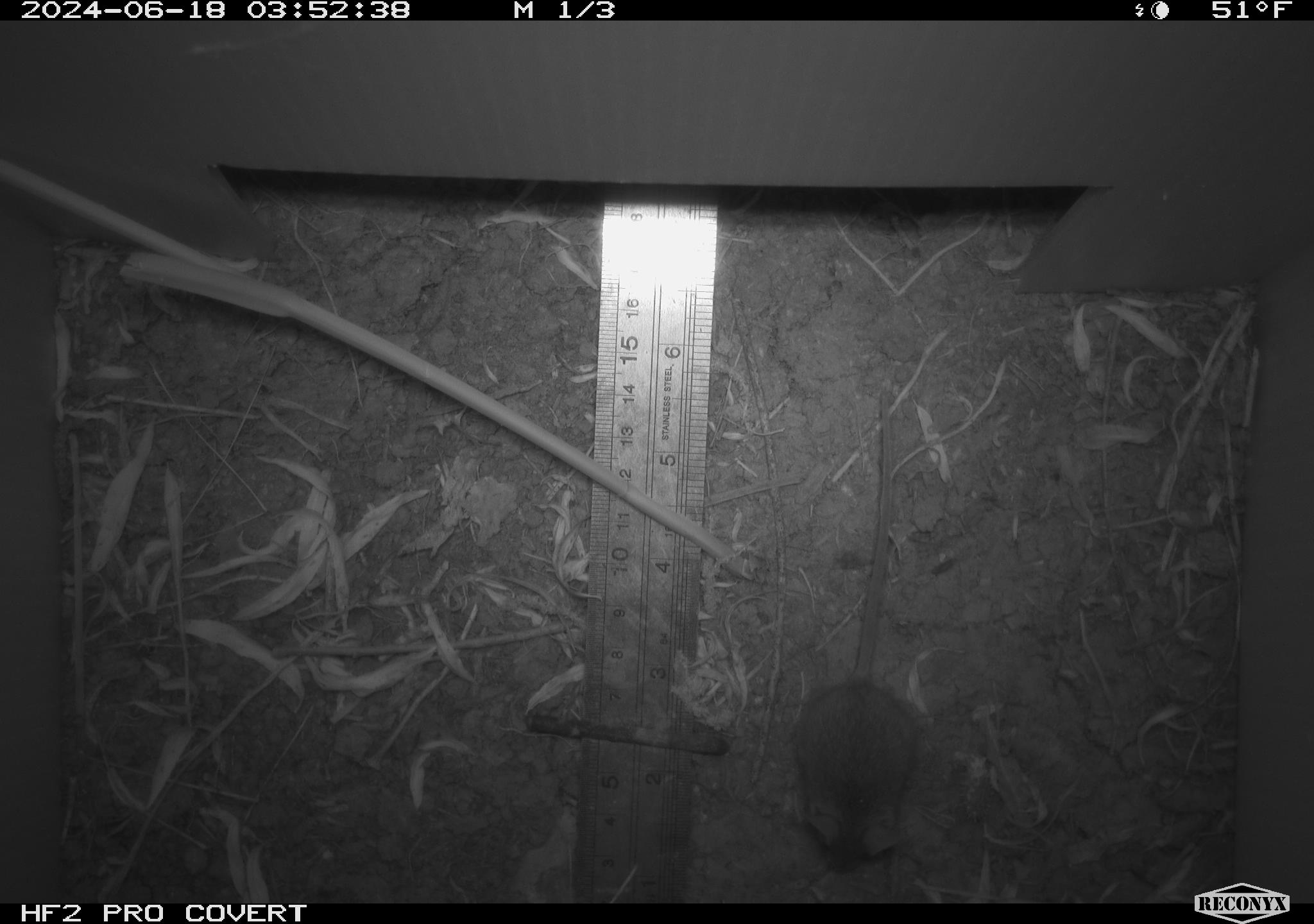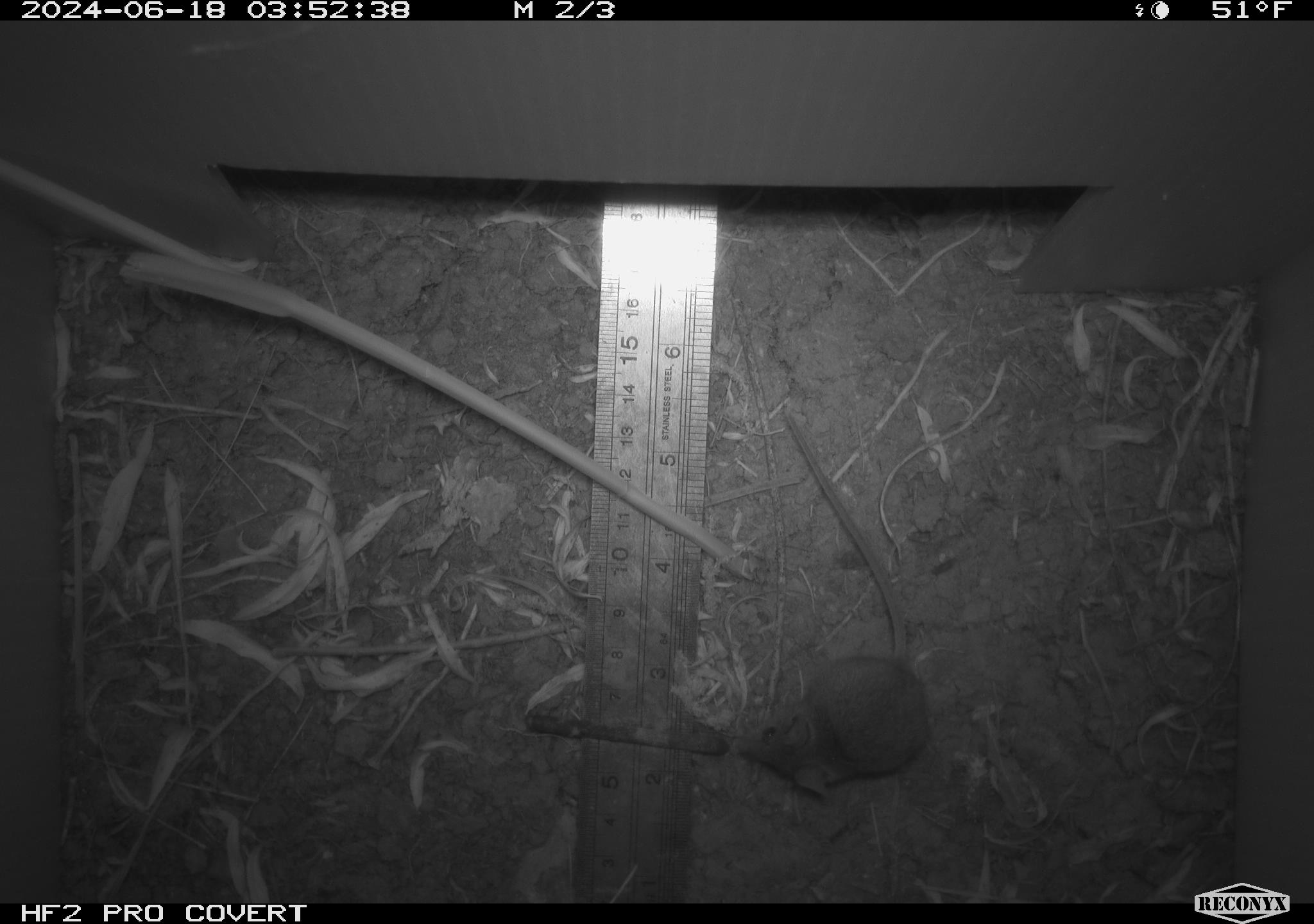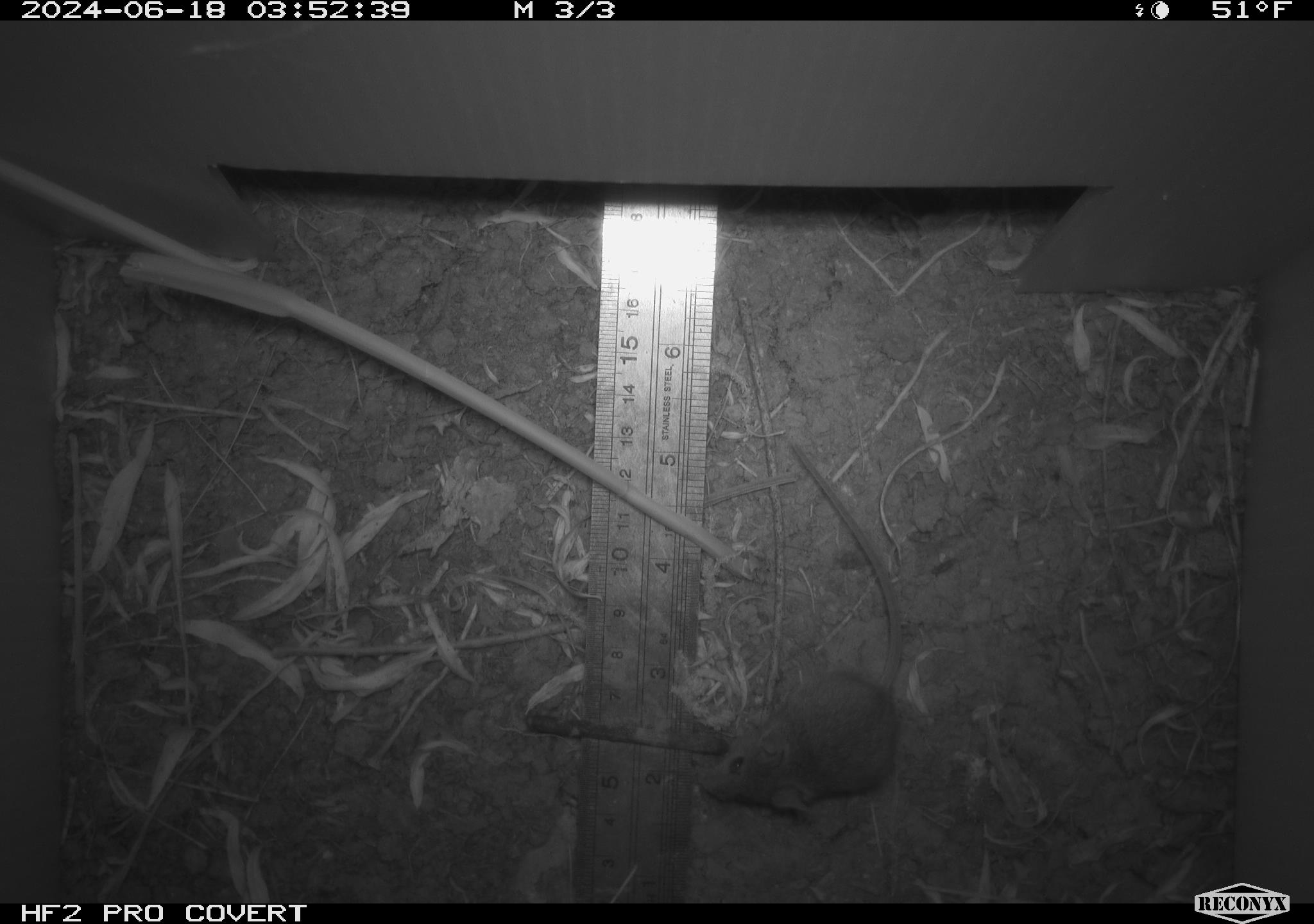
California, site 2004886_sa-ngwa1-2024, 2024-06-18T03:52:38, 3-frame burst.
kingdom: Animalia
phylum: Chordata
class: Mammalia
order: Rodentia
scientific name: Rodentia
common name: mouse species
Mouse species (Rodentia).